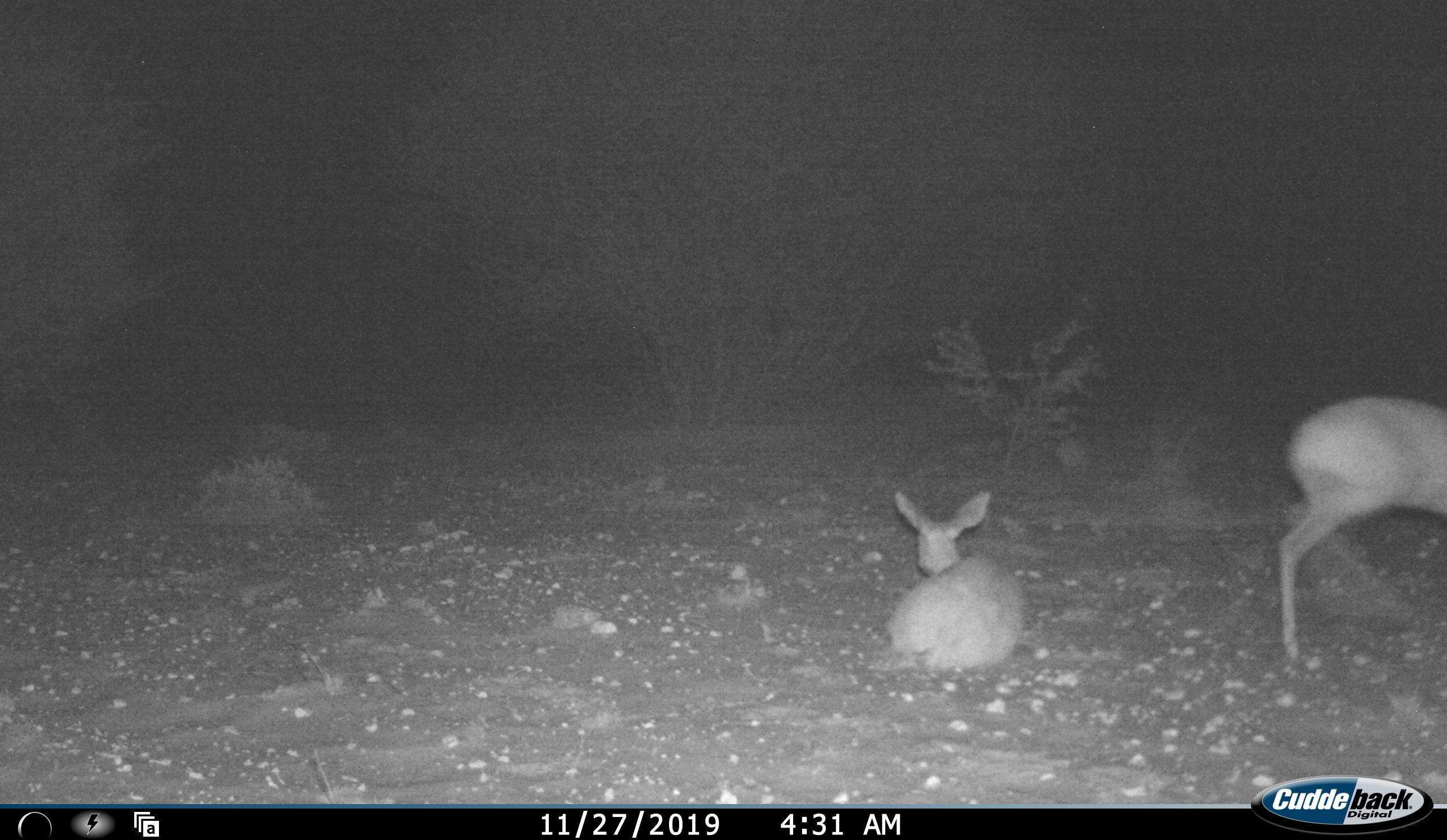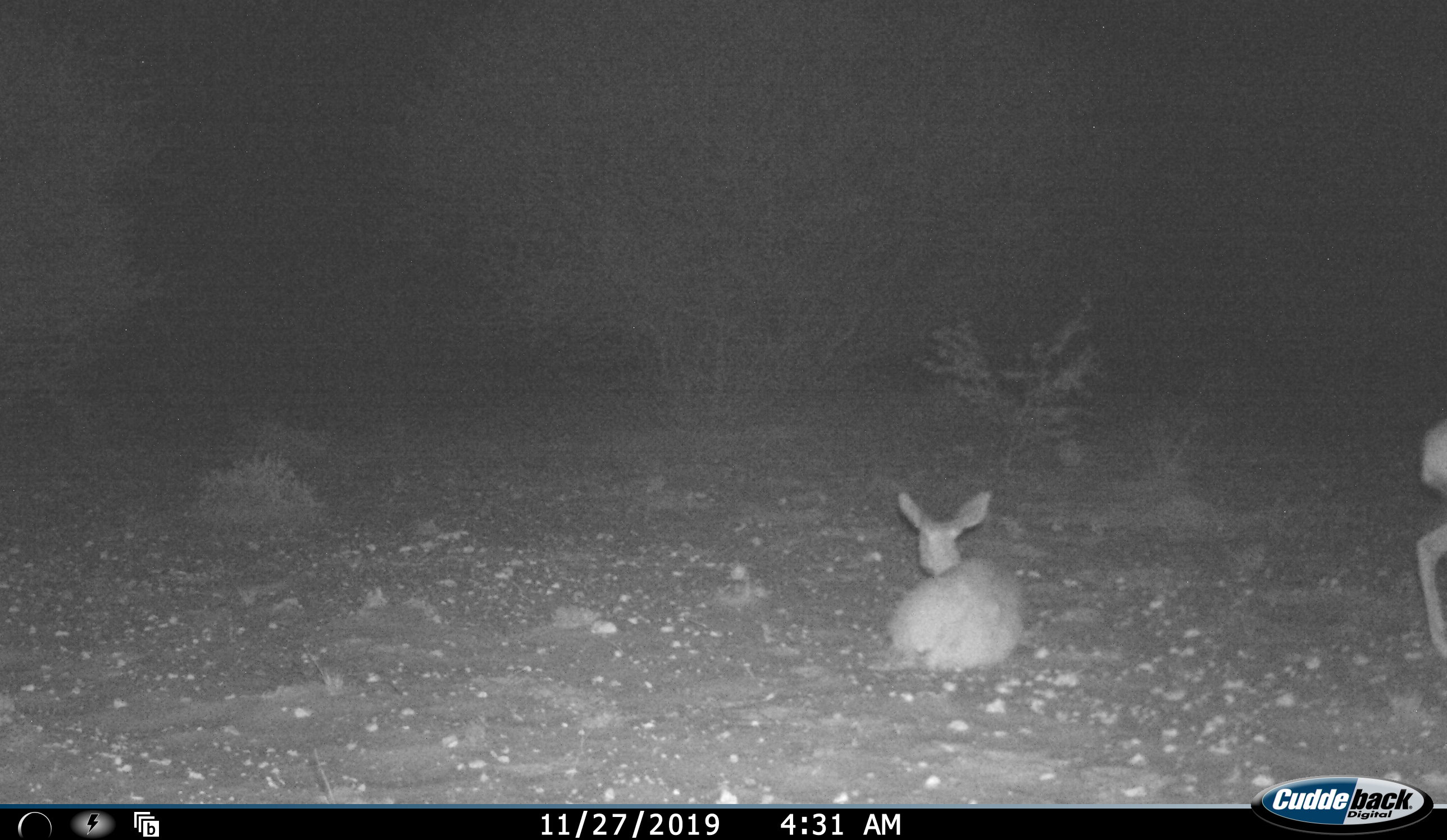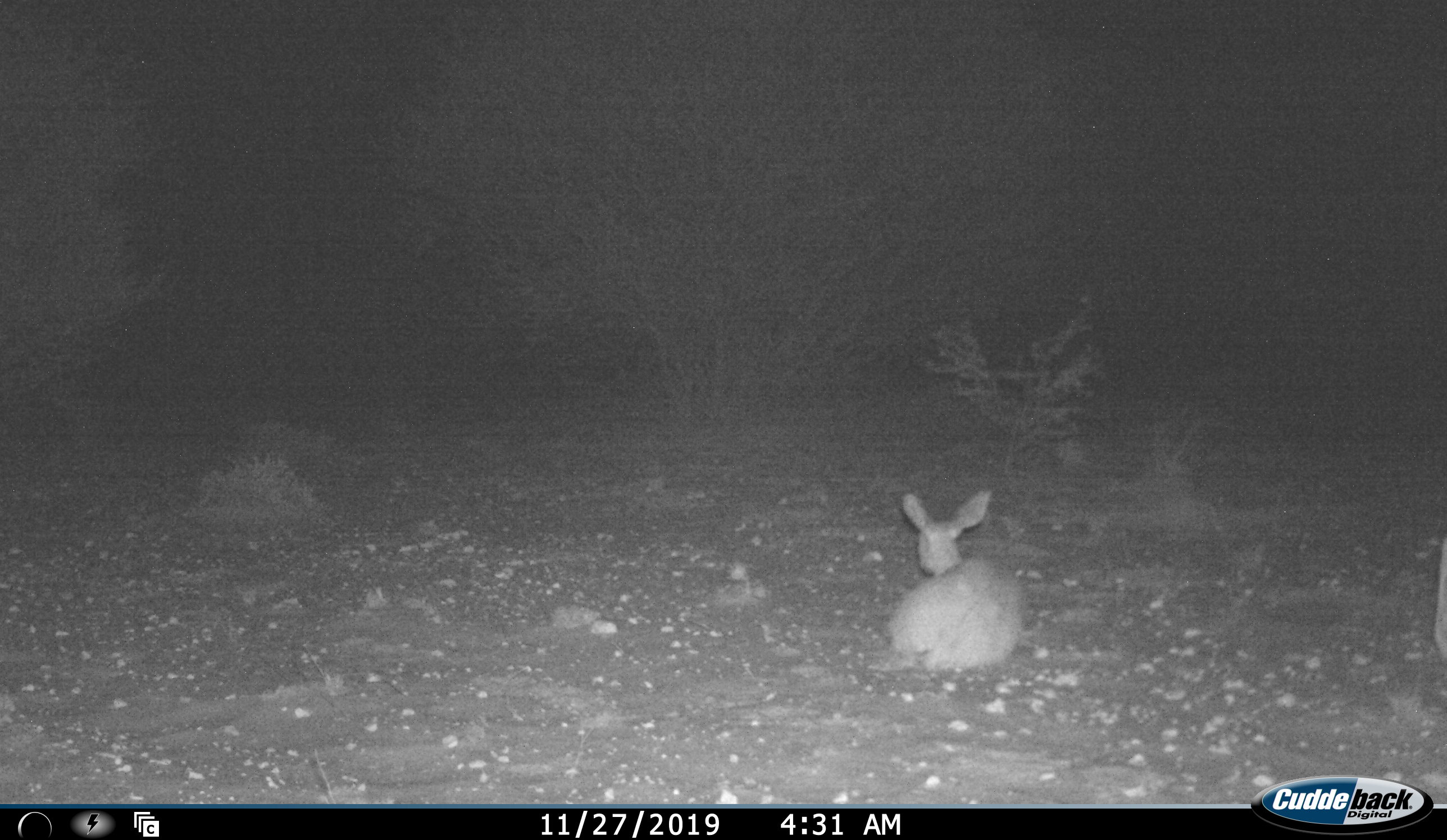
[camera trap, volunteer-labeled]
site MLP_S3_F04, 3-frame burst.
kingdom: Animalia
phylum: Chordata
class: Mammalia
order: Artiodactyla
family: Bovidae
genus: Raphicerus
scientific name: Raphicerus campestris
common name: steenbok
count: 2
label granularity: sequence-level